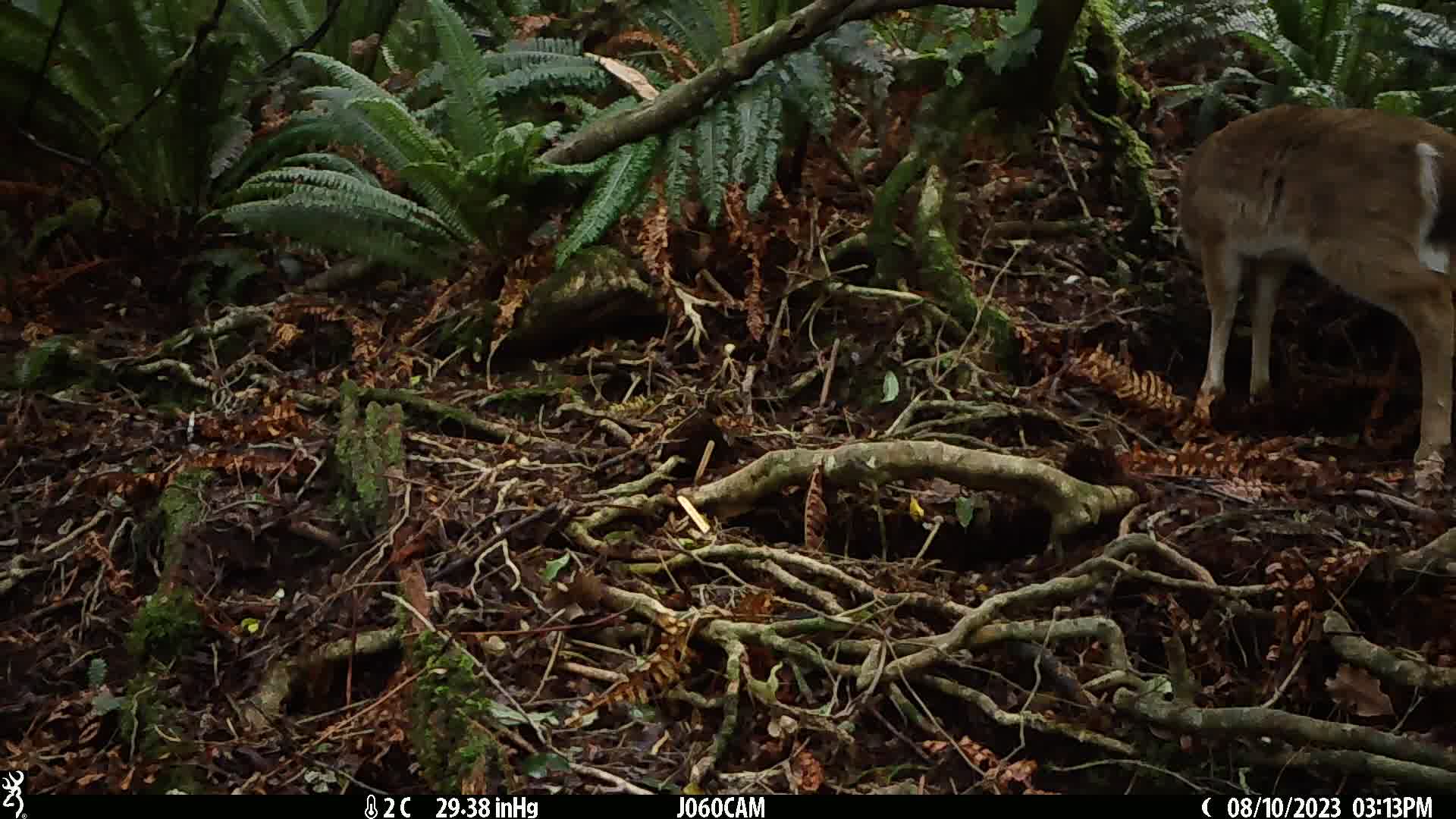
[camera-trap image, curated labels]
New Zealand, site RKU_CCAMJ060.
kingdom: Animalia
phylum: Chordata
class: Mammalia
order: Artiodactyla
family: Cervidae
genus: Odocoileus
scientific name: Odocoileus virginianus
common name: white-tailed deer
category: white tailed deer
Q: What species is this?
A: White tailed deer (white-tailed deer) (Odocoileus virginianus).